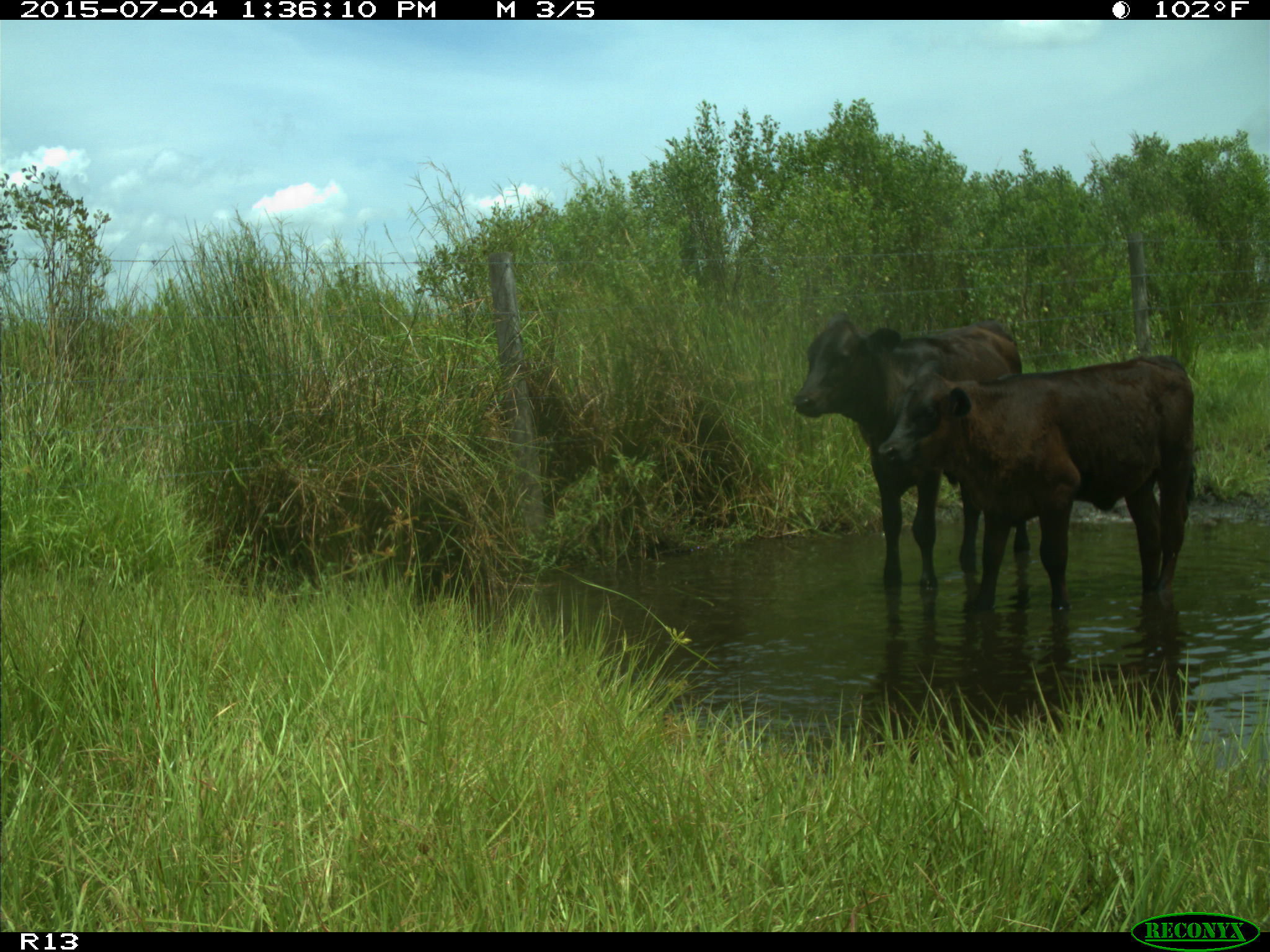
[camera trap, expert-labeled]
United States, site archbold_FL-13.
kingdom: Animalia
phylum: Chordata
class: Mammalia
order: Artiodactyla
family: Bovidae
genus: Bos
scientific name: Bos taurus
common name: domestic cow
Bos taurus (domestic cow).